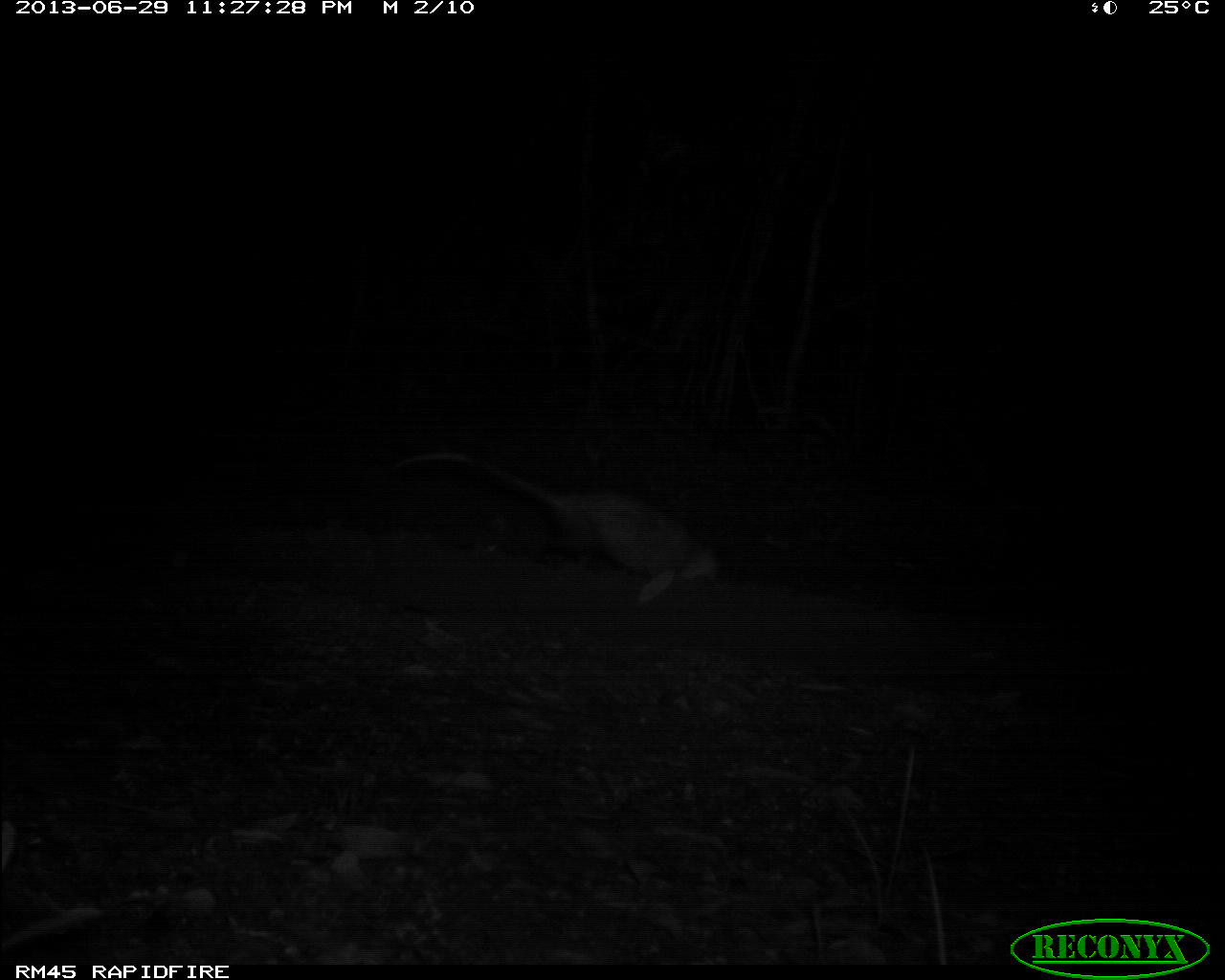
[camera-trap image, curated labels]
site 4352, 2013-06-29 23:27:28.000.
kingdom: Animalia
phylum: Chordata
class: Mammalia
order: Didelphimorphia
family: Didelphidae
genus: Didelphis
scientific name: Didelphis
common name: american opossums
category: didelphis sp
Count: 1.